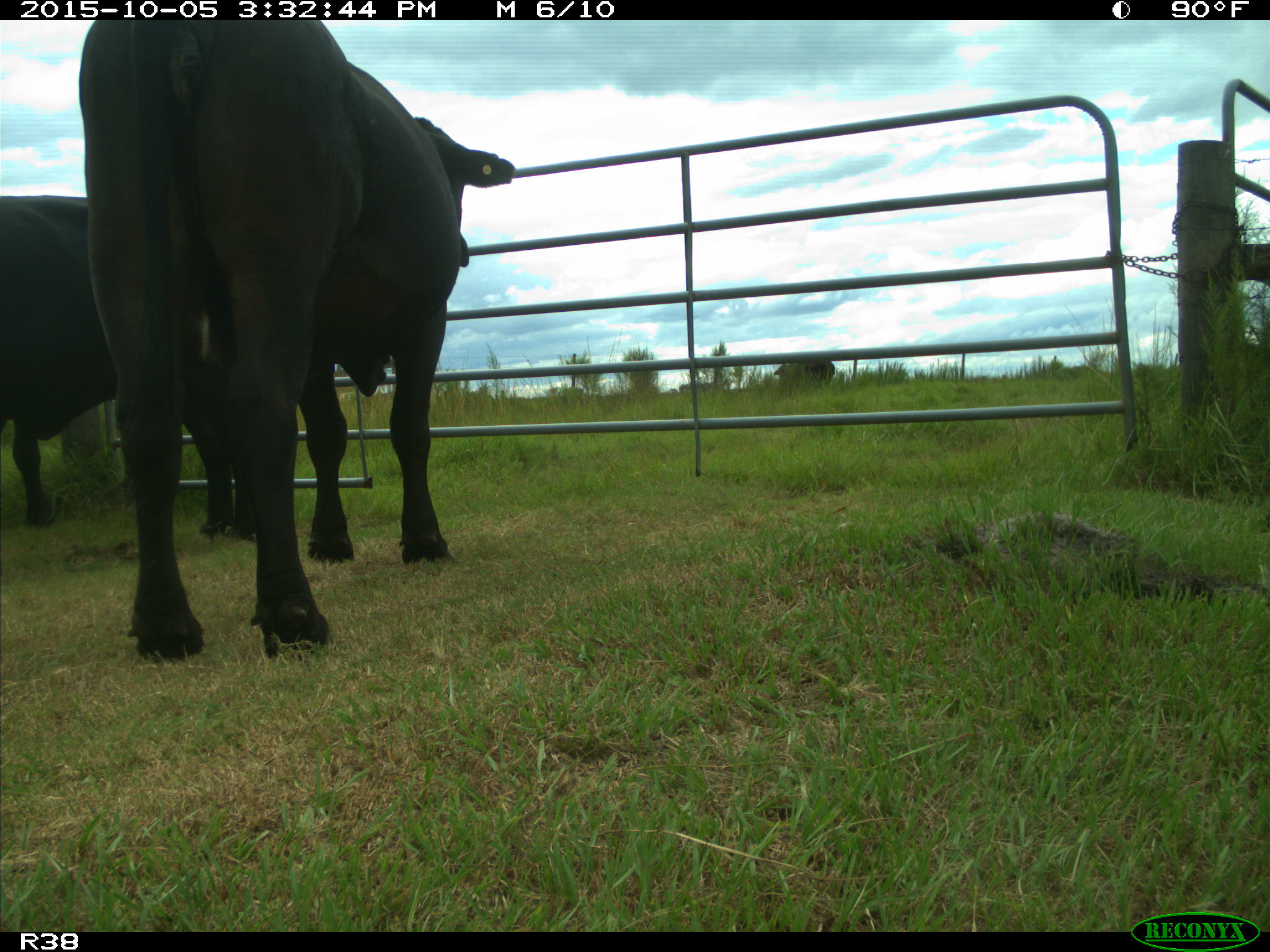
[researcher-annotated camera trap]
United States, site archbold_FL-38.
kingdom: Animalia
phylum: Chordata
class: Mammalia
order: Artiodactyla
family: Bovidae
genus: Bos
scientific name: Bos taurus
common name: domestic cow